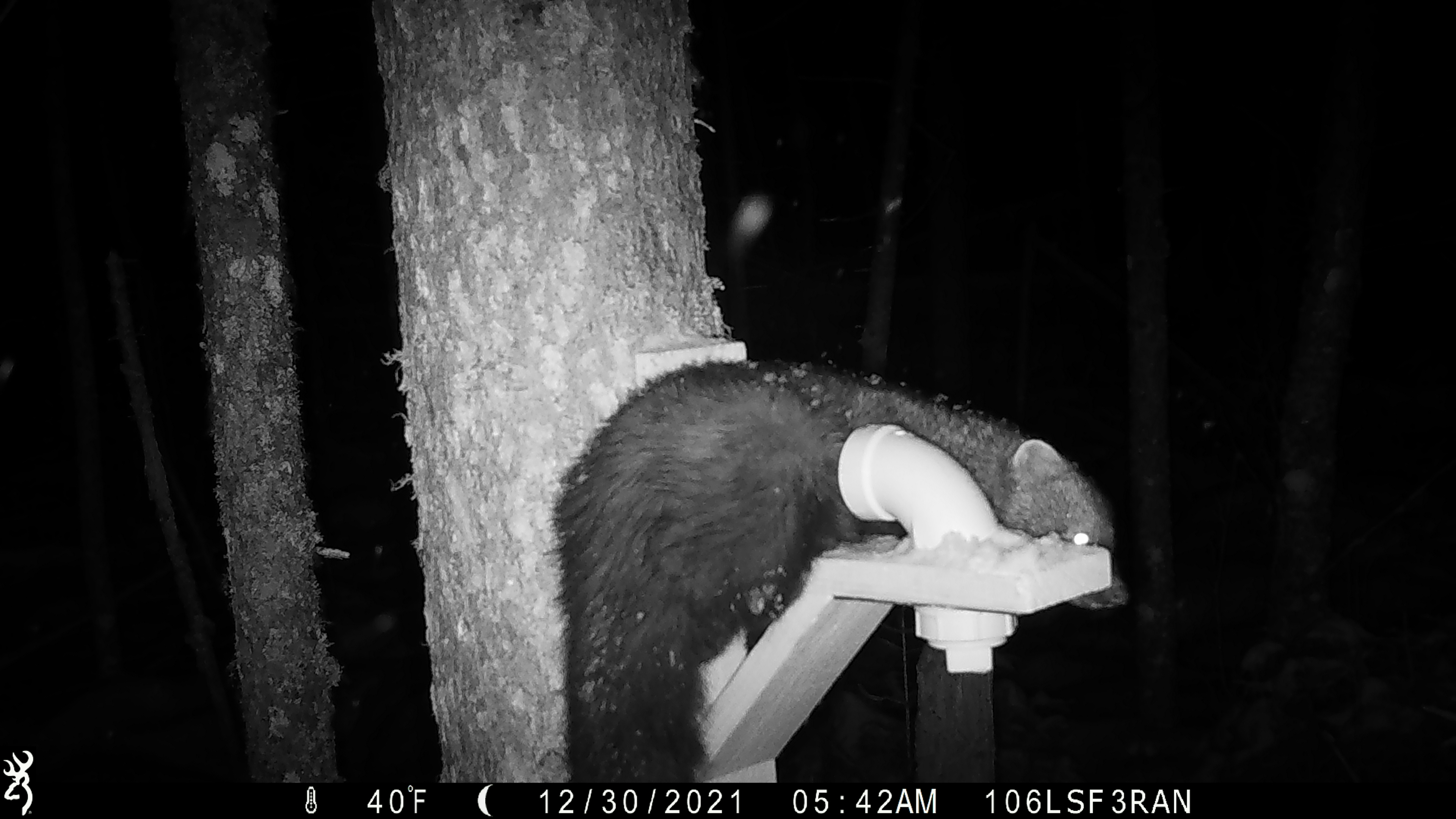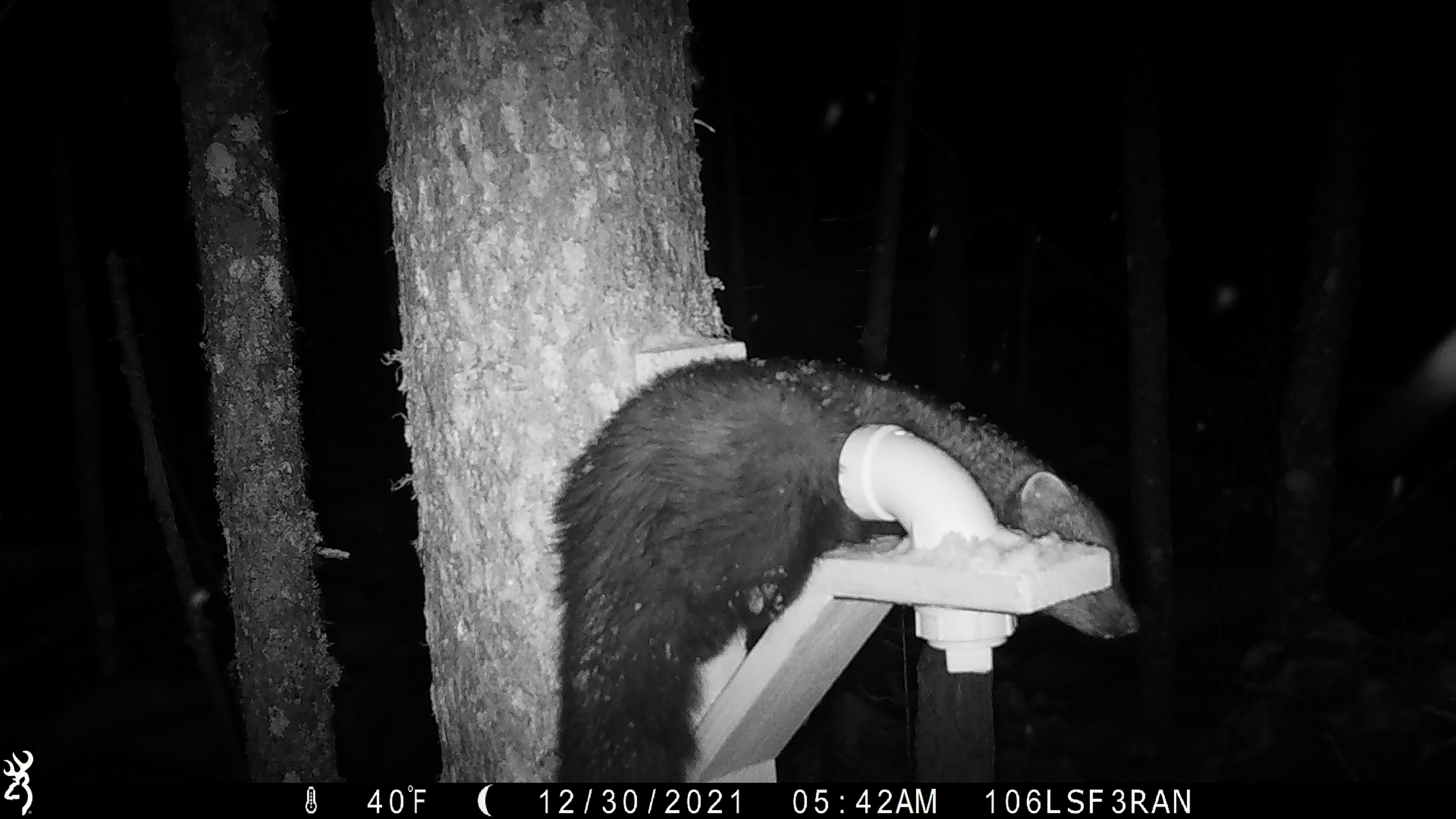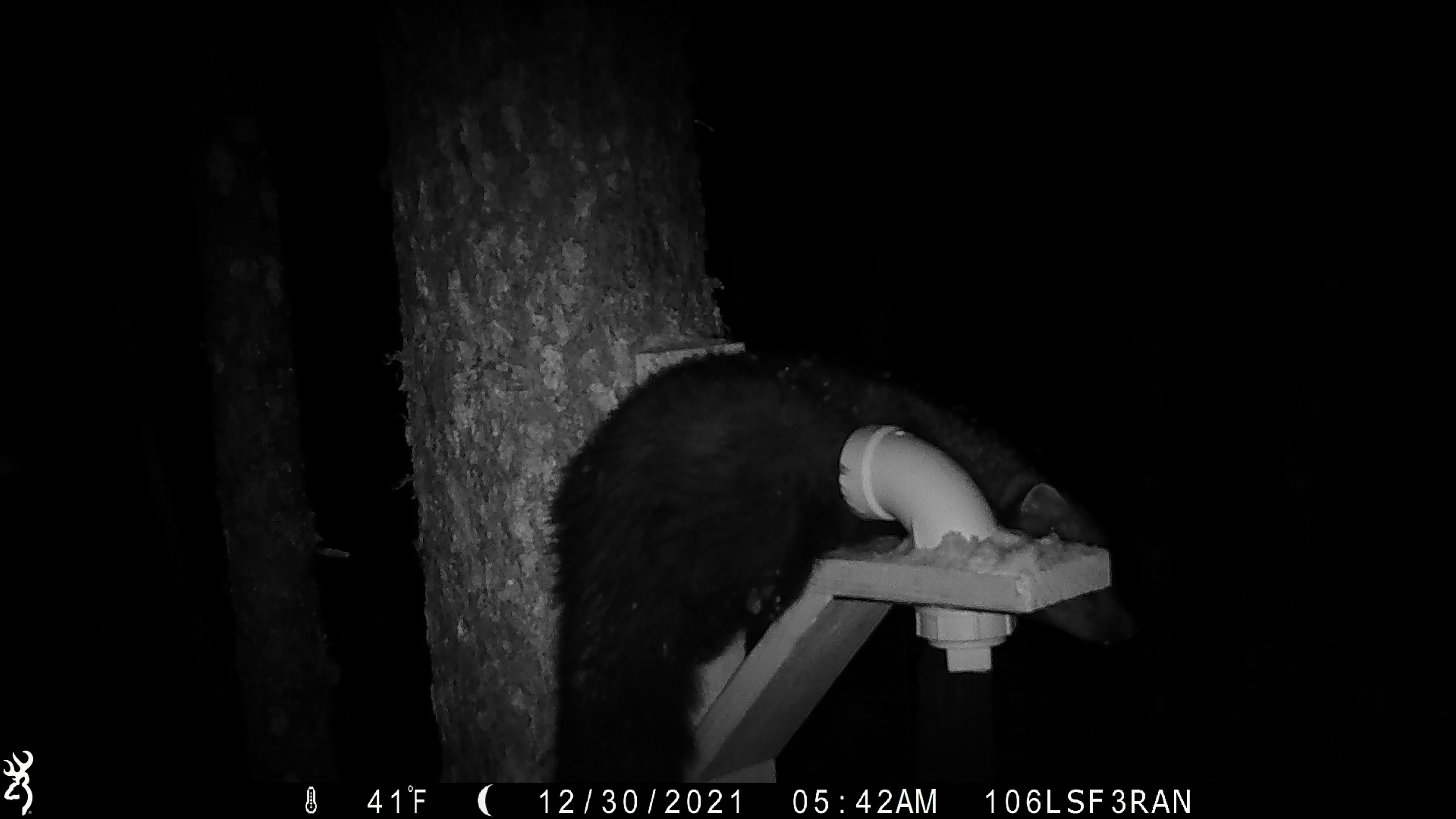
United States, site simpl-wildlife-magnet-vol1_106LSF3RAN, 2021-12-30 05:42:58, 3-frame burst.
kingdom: Animalia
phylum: Chordata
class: Mammalia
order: Carnivora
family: Mustelidae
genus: Martes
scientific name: Martes americana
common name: american marten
American marten (Martes americana).